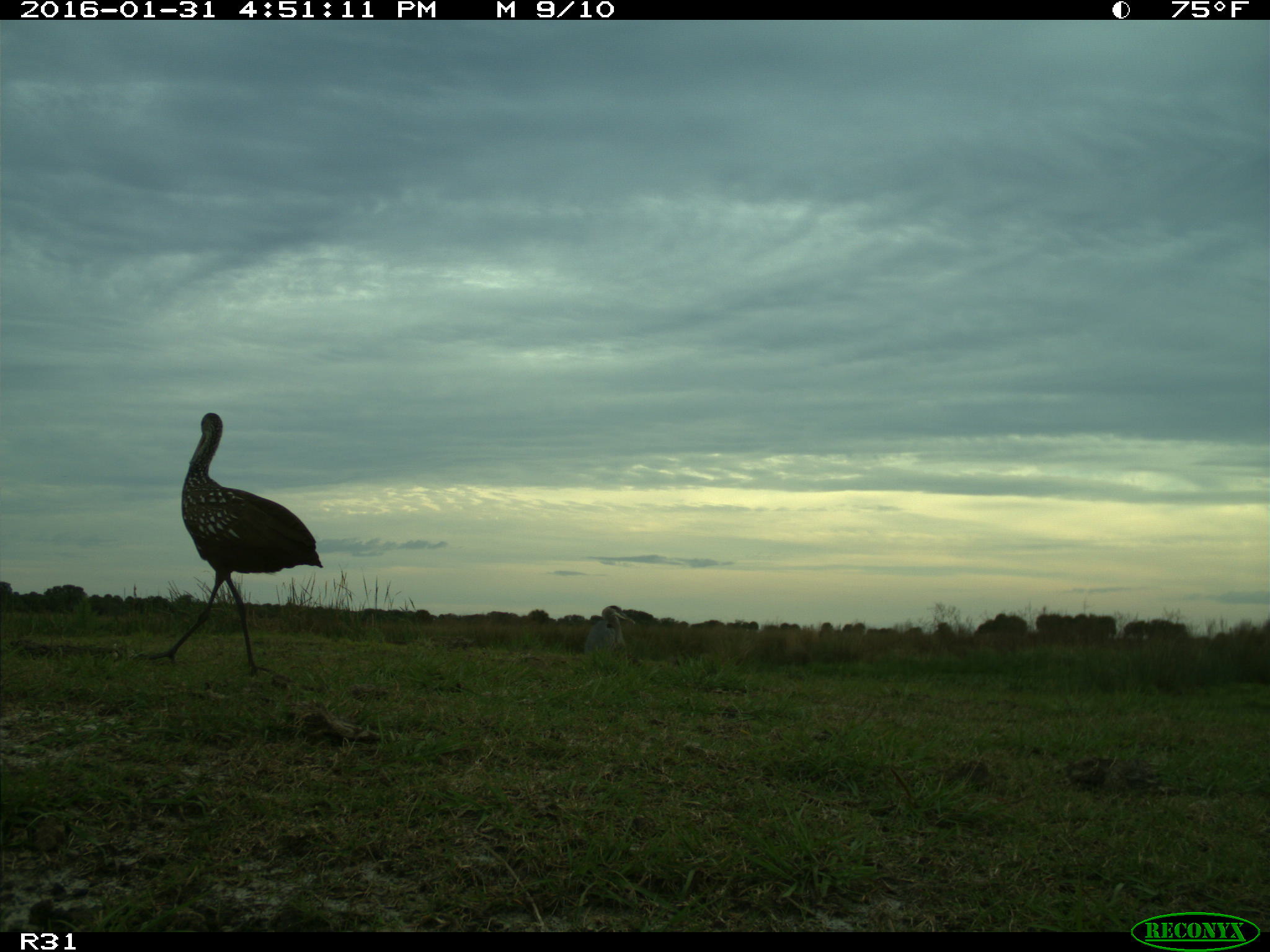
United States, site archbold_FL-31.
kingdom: Animalia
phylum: Chordata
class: Aves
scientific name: Aves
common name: birds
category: unidentified bird